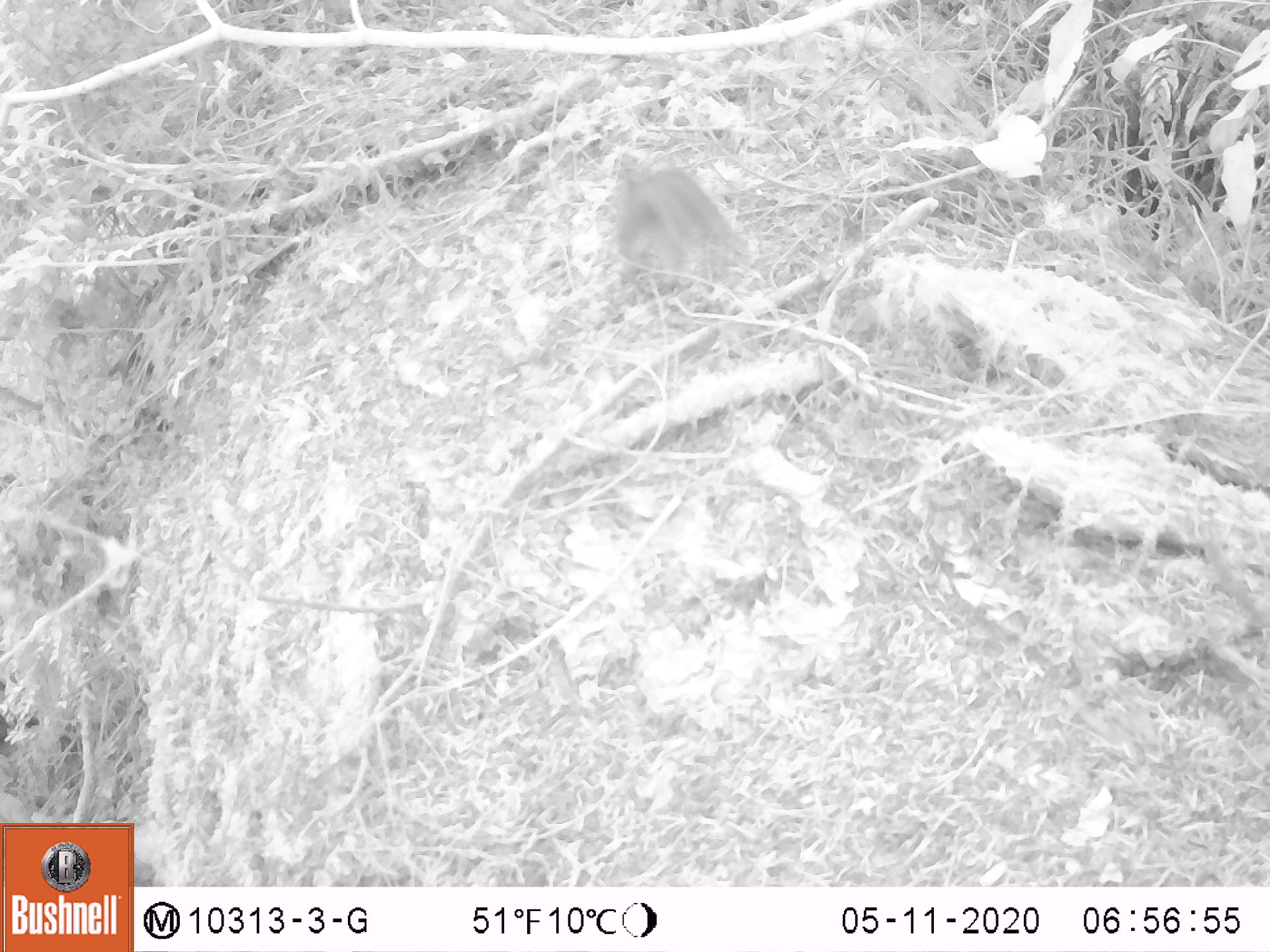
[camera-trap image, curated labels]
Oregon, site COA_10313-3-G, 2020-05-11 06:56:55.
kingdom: Animalia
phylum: Chordata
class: Mammalia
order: Rodentia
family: Sciuridae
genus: Tamiasciurus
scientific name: Tamiasciurus douglasii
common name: douglas squirrel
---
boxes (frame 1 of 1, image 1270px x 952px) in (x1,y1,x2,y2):
douglas squirrel: (592,148,736,280)